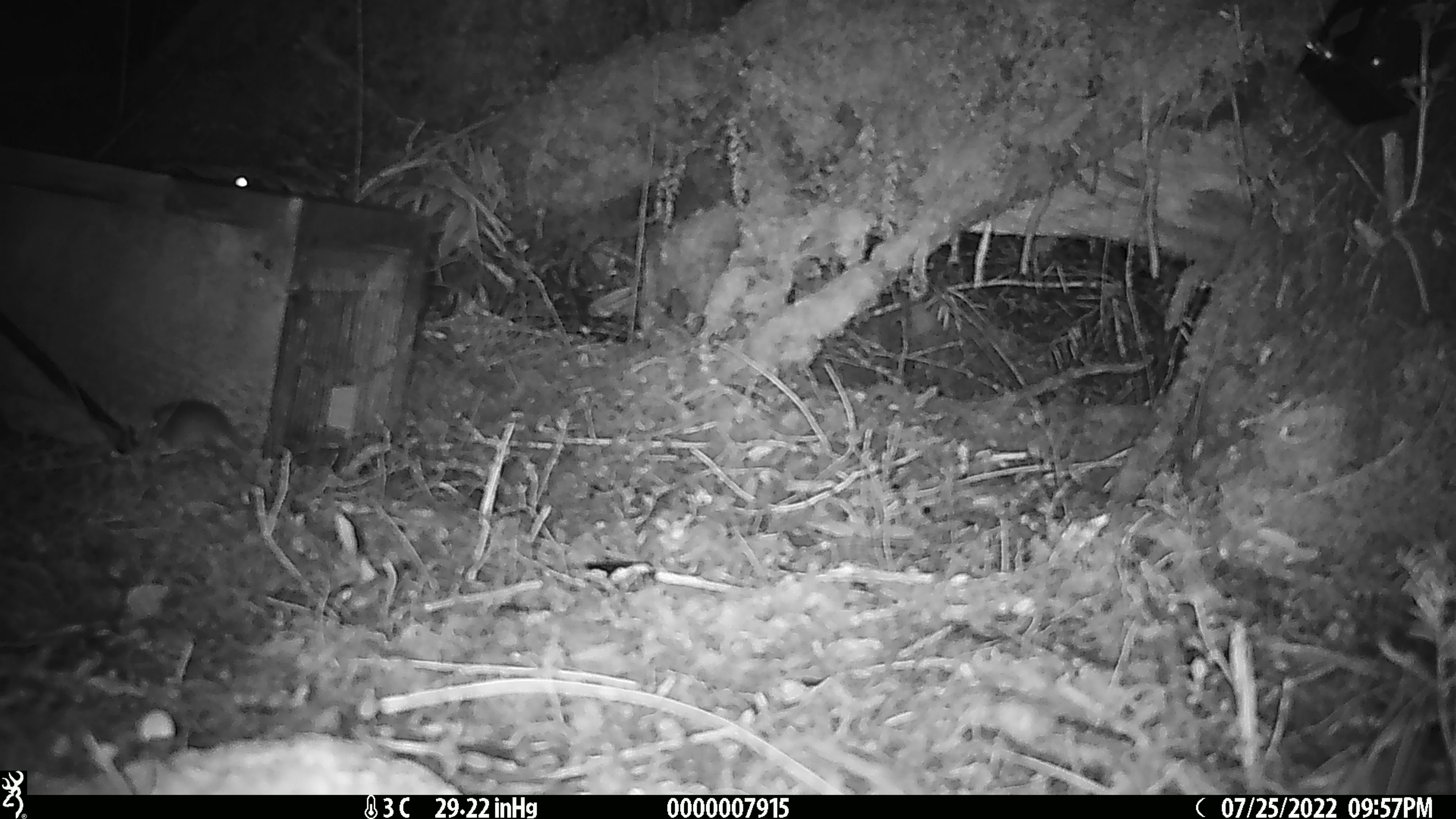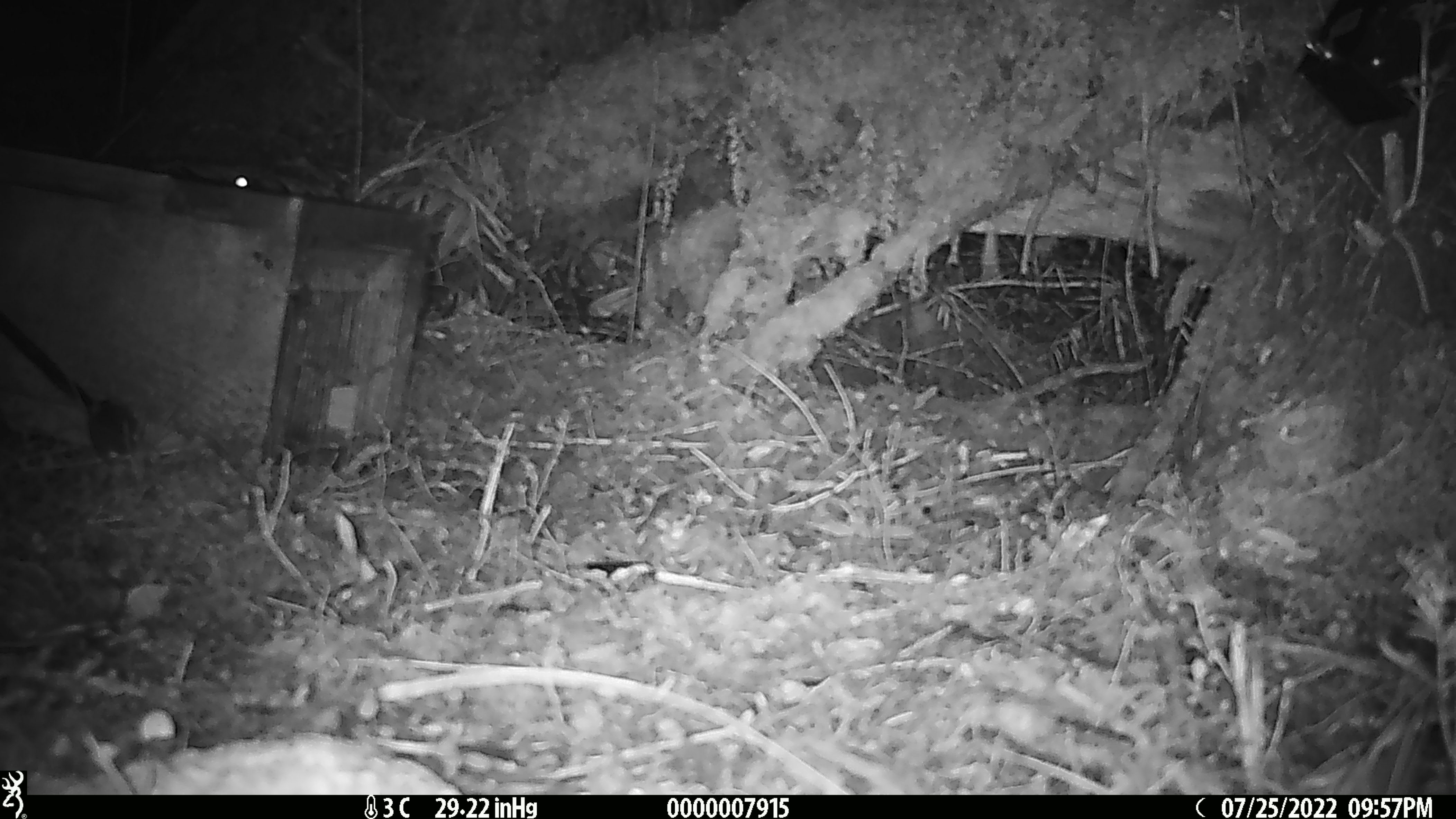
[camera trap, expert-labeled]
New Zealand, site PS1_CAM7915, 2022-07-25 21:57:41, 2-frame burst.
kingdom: Animalia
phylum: Chordata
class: Mammalia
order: Rodentia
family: Muridae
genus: Mus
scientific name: Mus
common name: mouse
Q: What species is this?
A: Mouse (Mus).